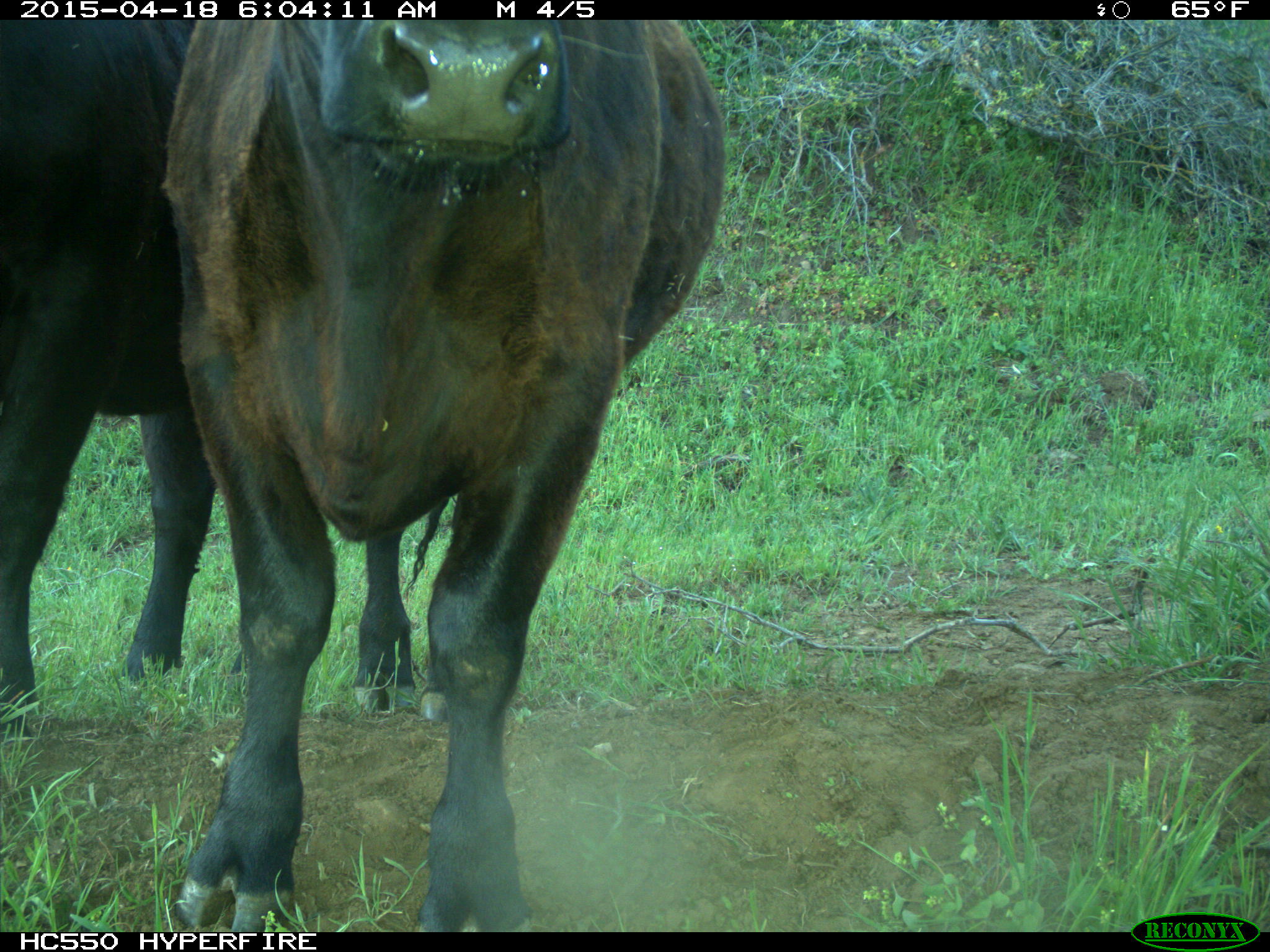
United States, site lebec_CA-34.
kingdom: Animalia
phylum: Chordata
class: Mammalia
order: Artiodactyla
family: Bovidae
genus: Bos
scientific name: Bos taurus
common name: domestic cow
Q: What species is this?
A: Bos taurus (domestic cow).